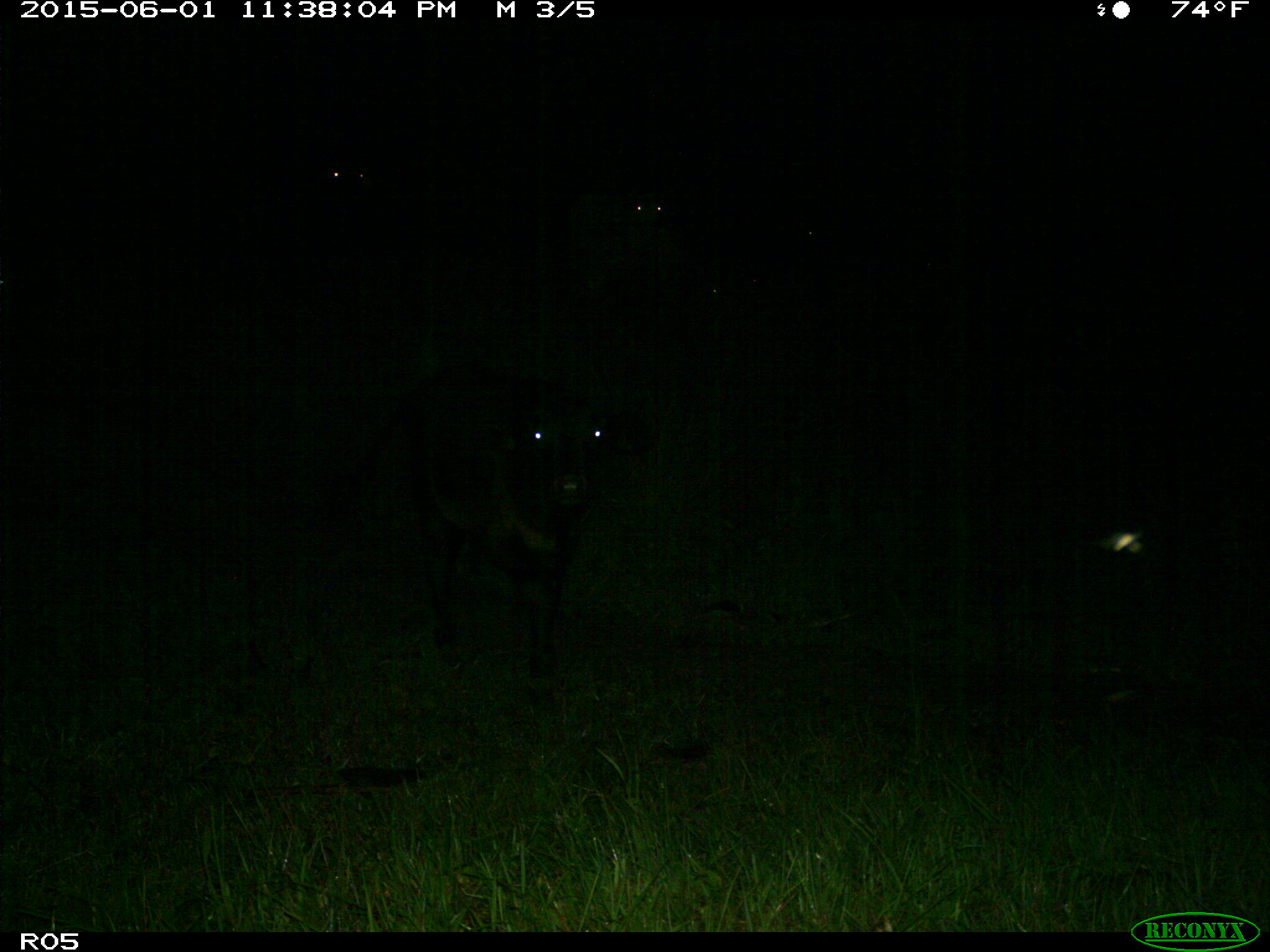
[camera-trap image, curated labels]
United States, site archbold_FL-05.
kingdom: Animalia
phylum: Chordata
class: Mammalia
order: Artiodactyla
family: Bovidae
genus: Bos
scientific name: Bos taurus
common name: domestic cow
Bos taurus (domestic cow).